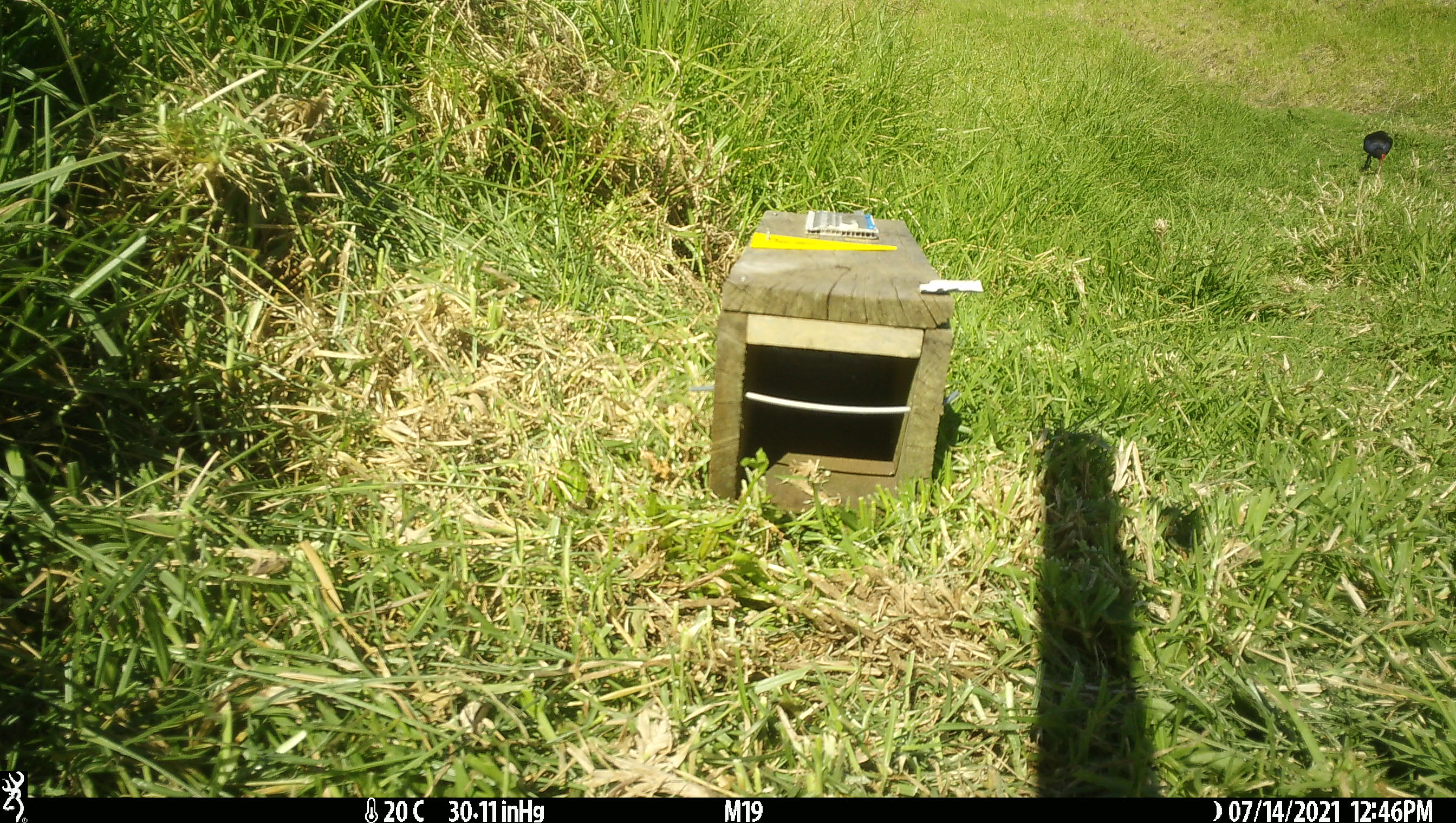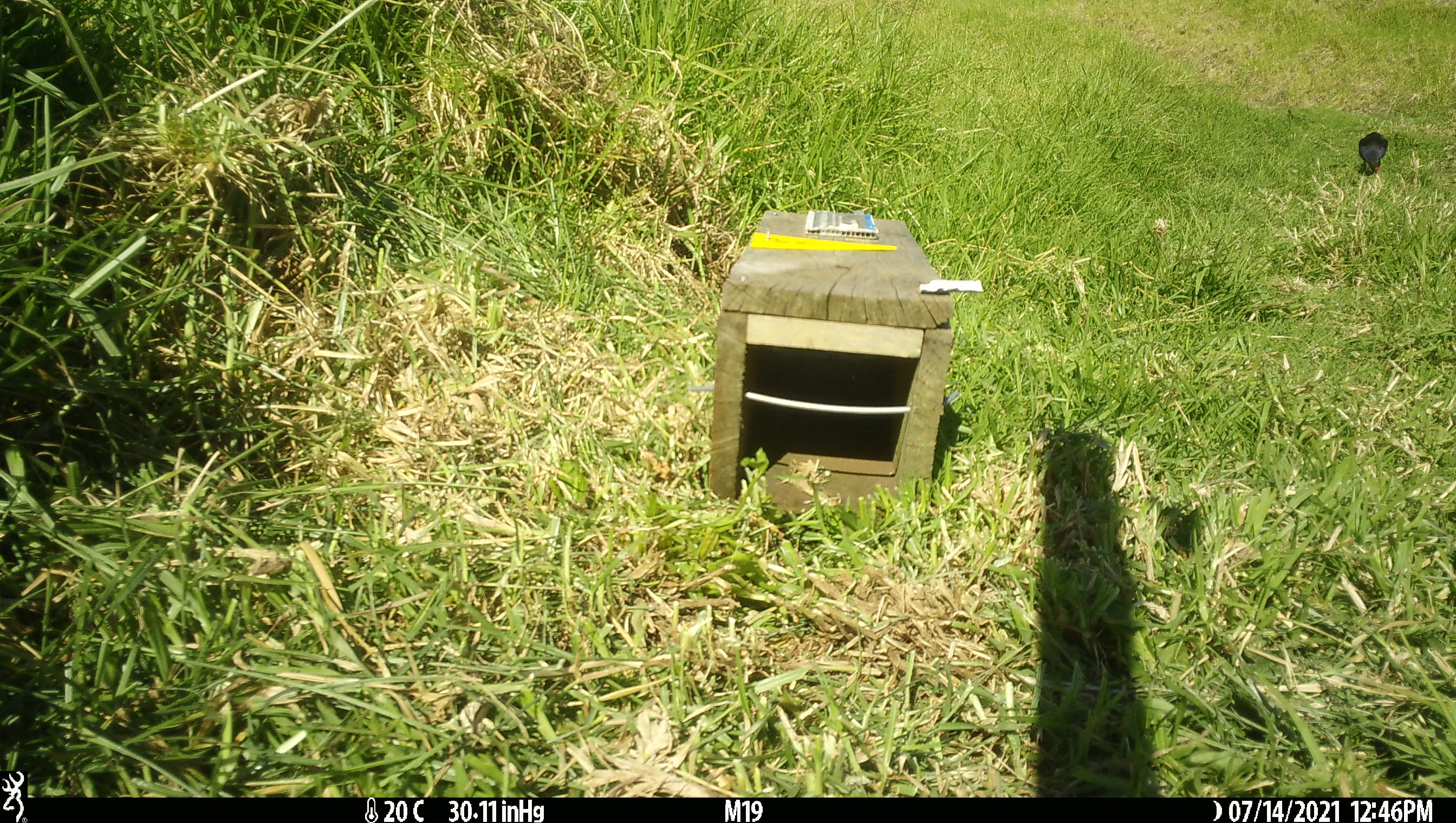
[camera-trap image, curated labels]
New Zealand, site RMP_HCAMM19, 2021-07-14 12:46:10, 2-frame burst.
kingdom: Animalia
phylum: Chordata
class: Aves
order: Gruiformes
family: Rallidae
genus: Porphyrio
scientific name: Porphyrio melanotus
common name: australasian swamphen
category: pukeko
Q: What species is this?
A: Pukeko (australasian swamphen) (Porphyrio melanotus).